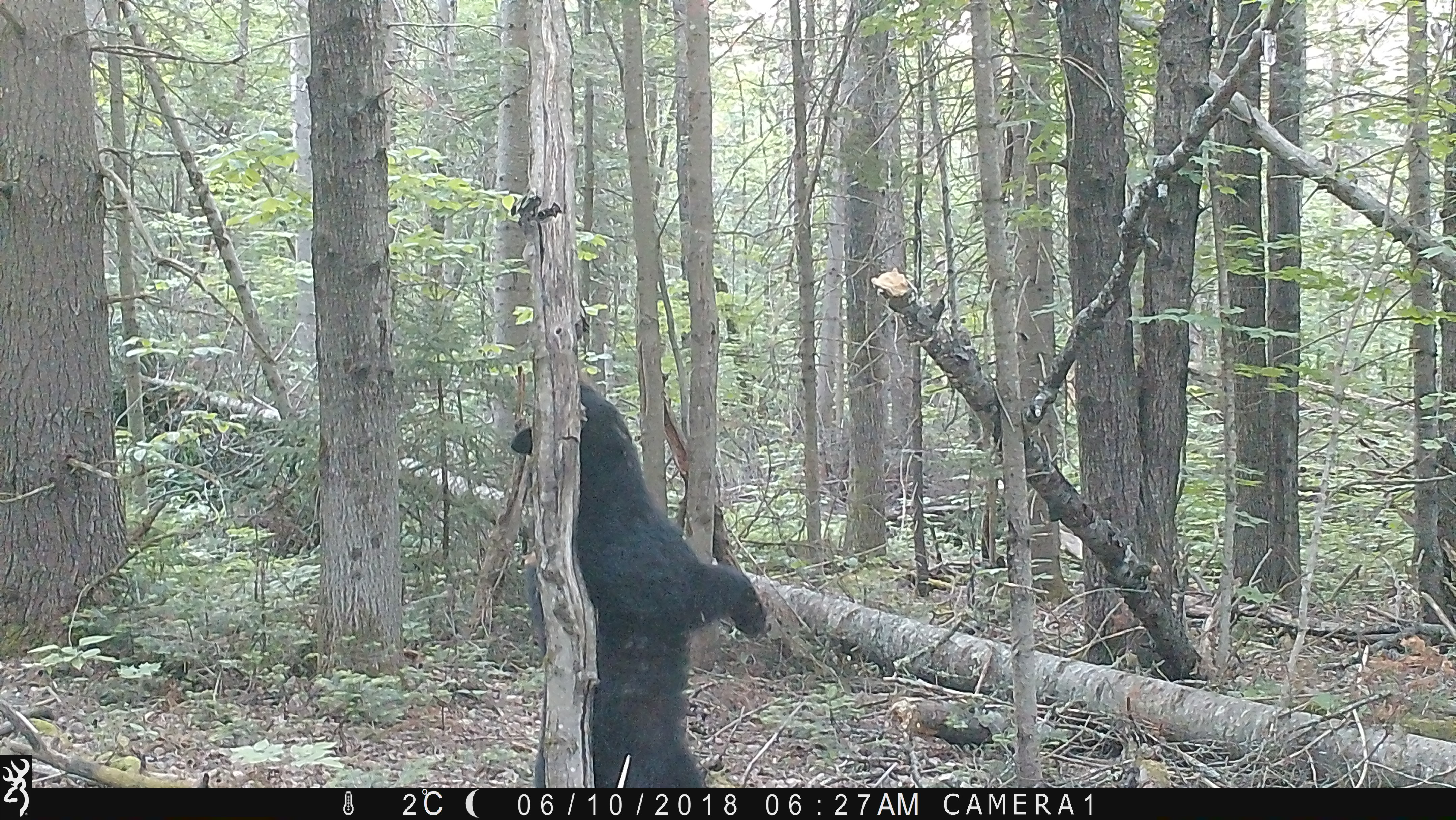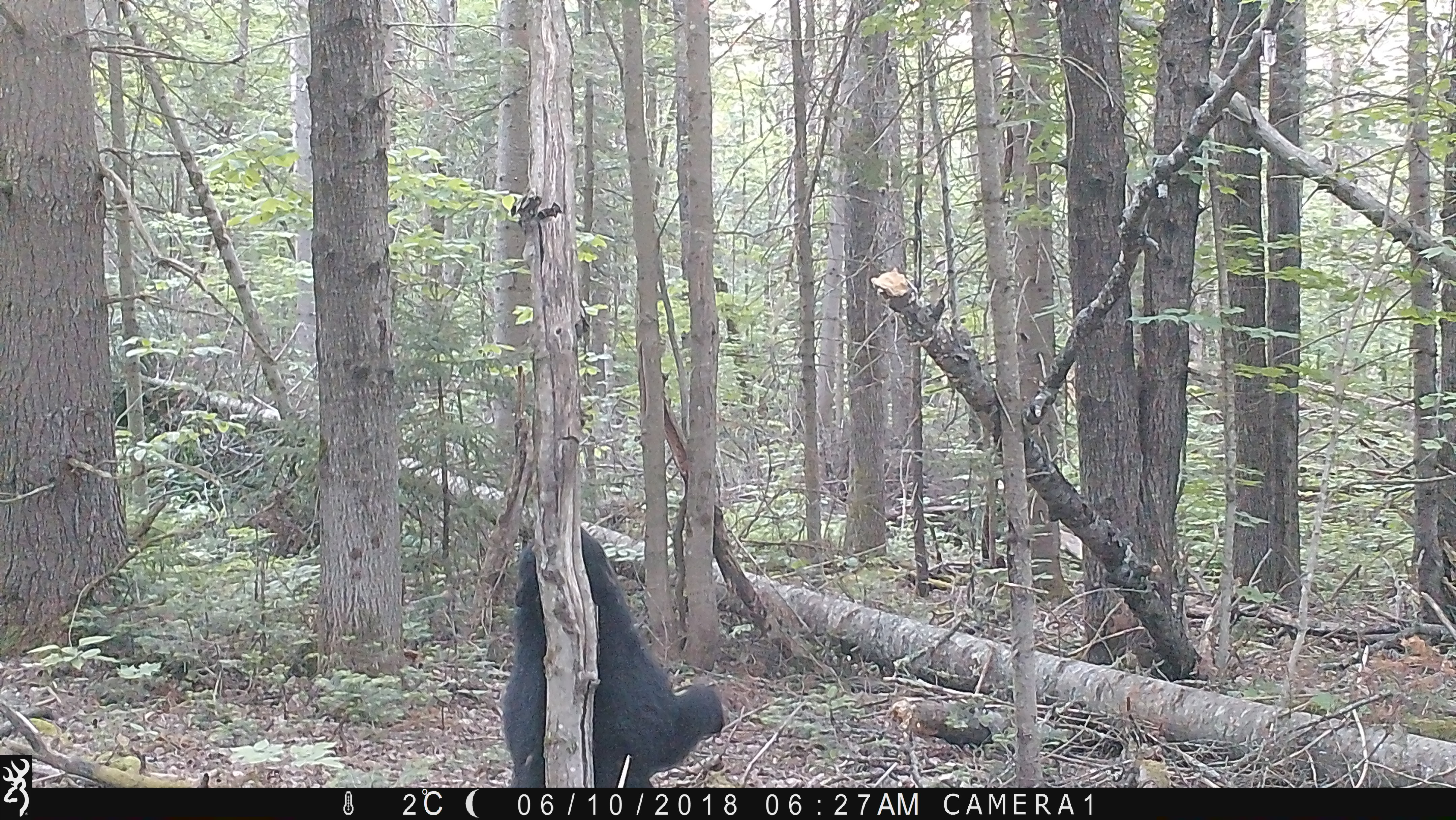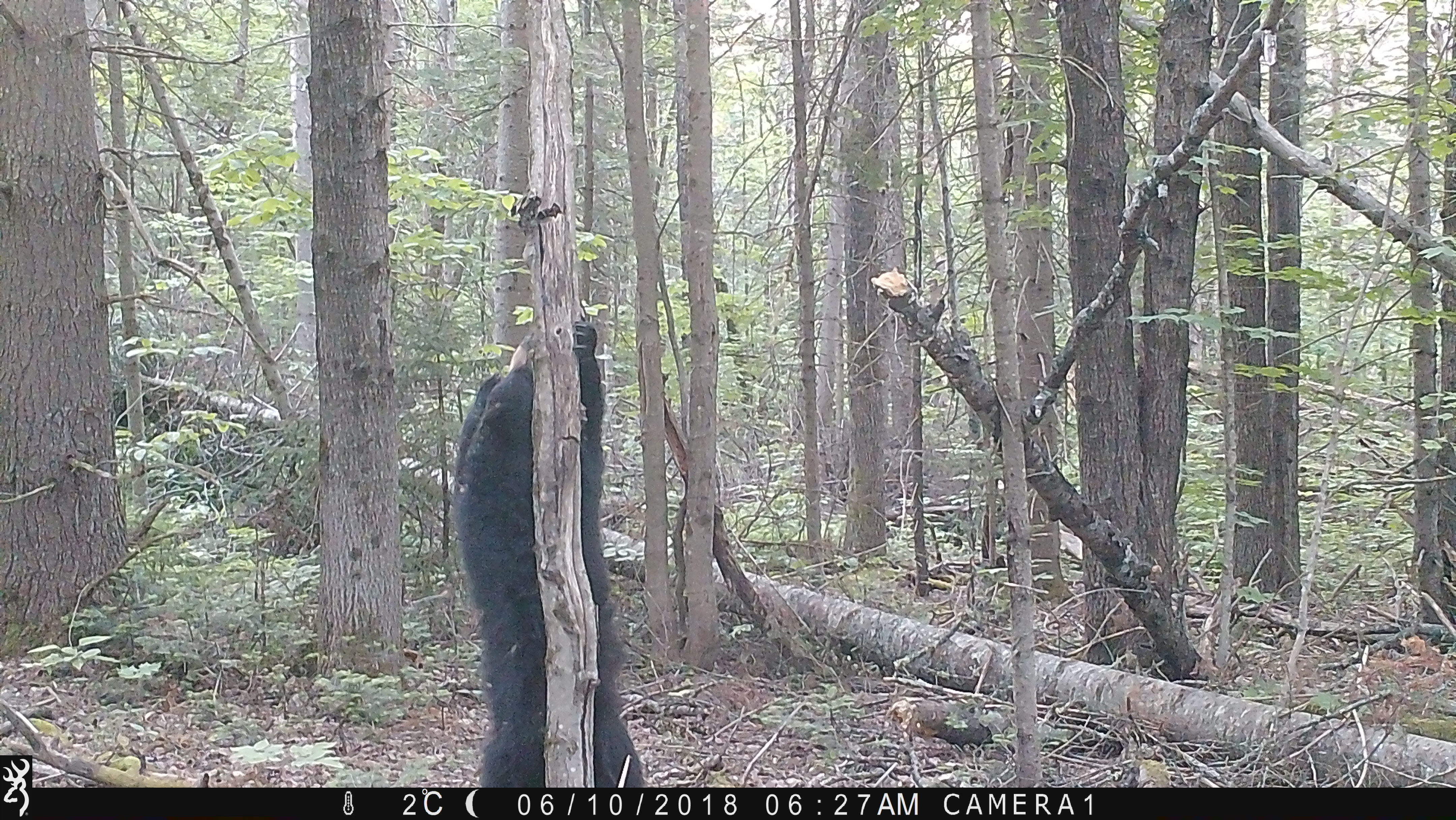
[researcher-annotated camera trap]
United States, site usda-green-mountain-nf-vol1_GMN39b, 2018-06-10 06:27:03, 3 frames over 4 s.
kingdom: Animalia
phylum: Chordata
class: Mammalia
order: Carnivora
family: Ursidae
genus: Ursus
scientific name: Ursus americanus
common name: black bear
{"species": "black bear (Ursus americanus)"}